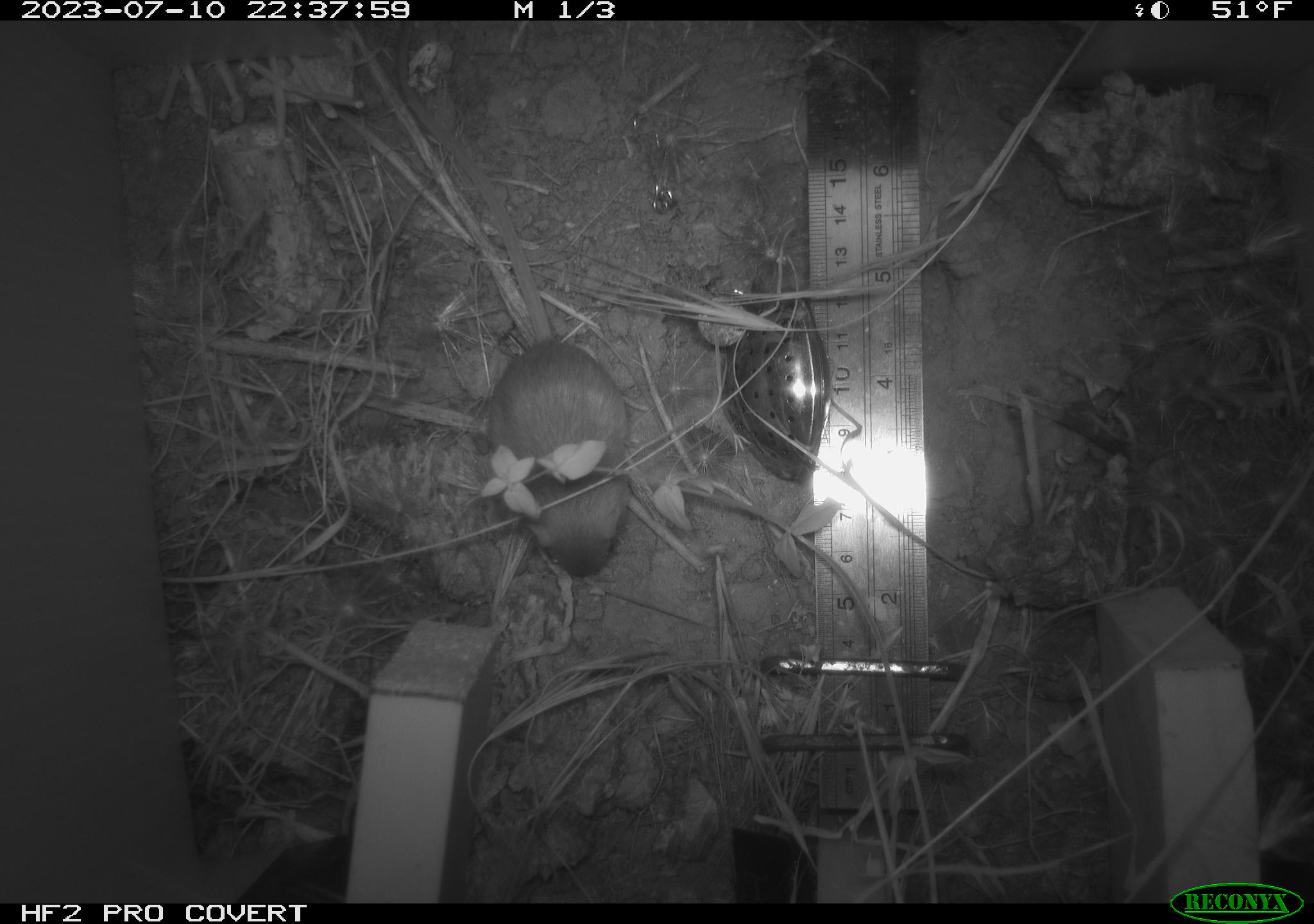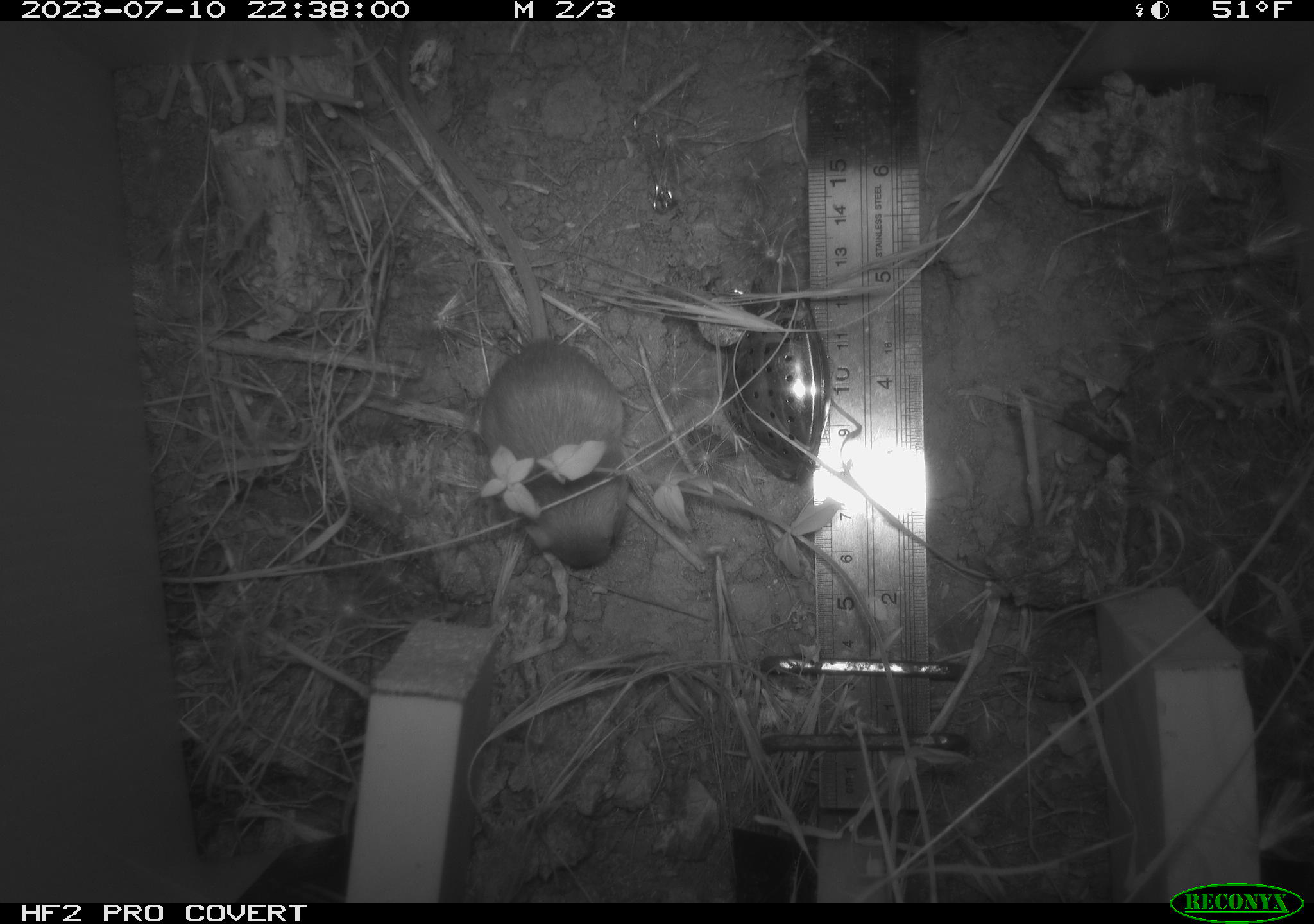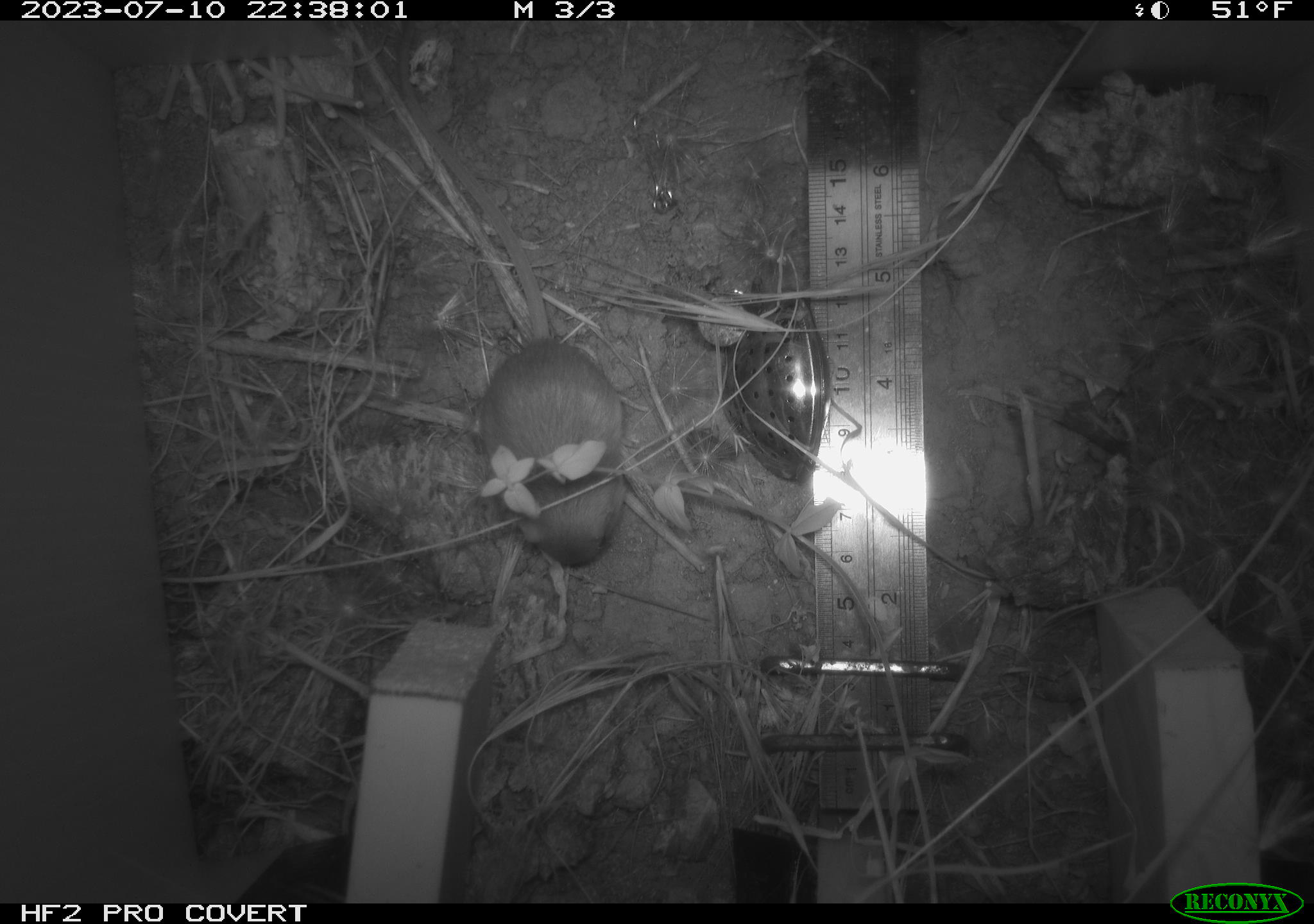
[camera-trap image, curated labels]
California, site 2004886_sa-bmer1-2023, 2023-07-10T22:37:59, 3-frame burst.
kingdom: Animalia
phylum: Chordata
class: Mammalia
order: Rodentia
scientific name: Rodentia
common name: mouse species